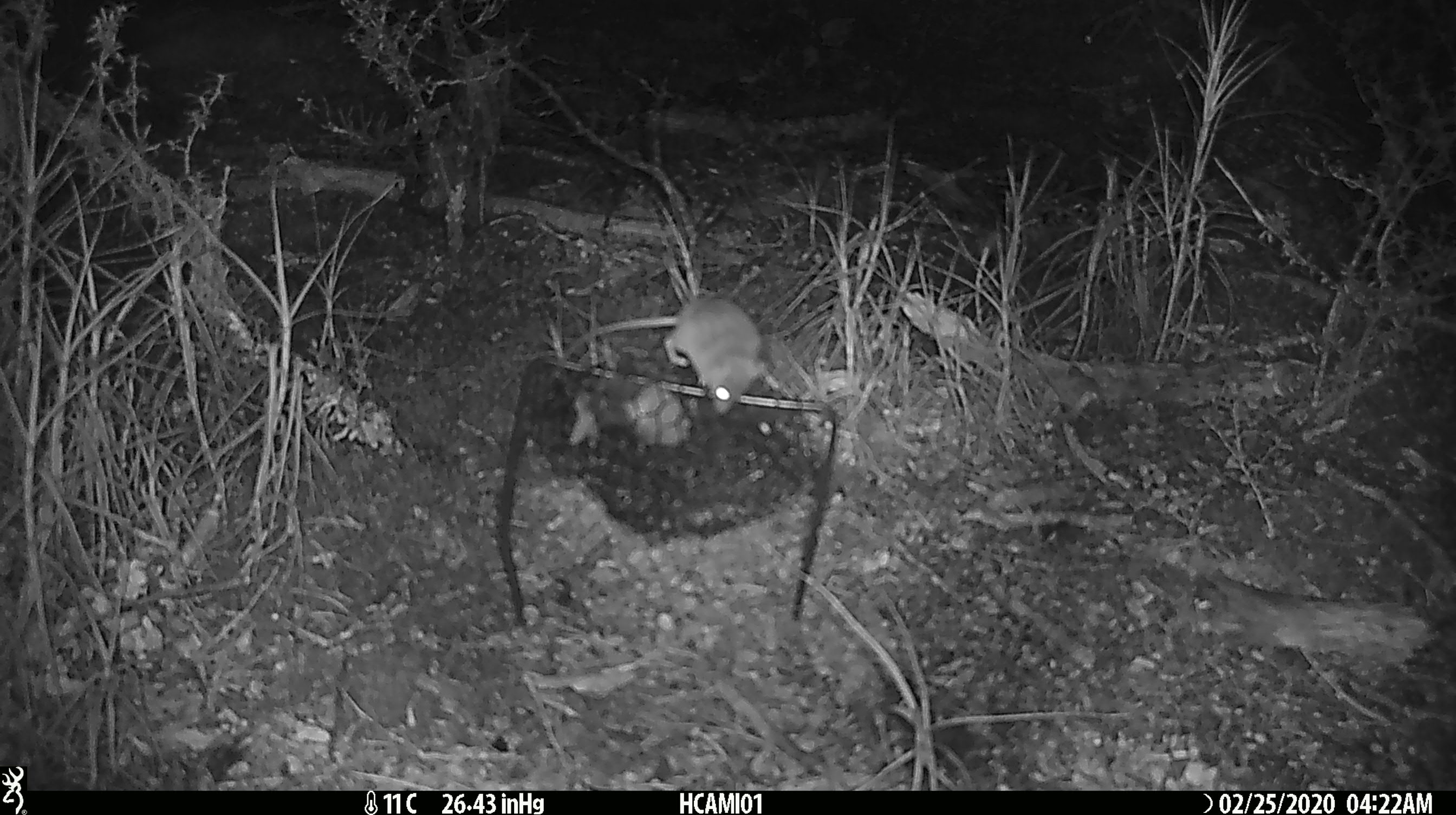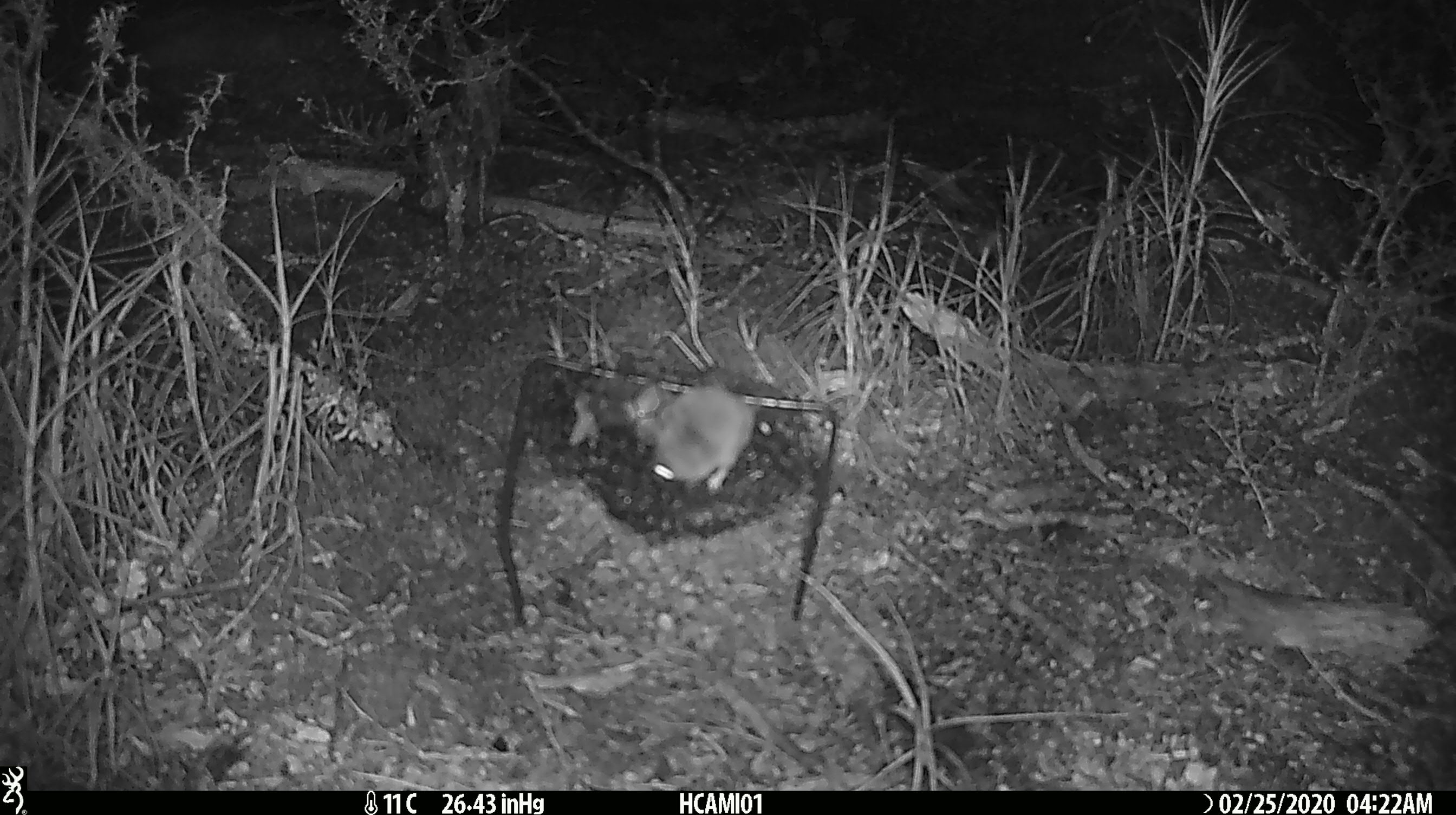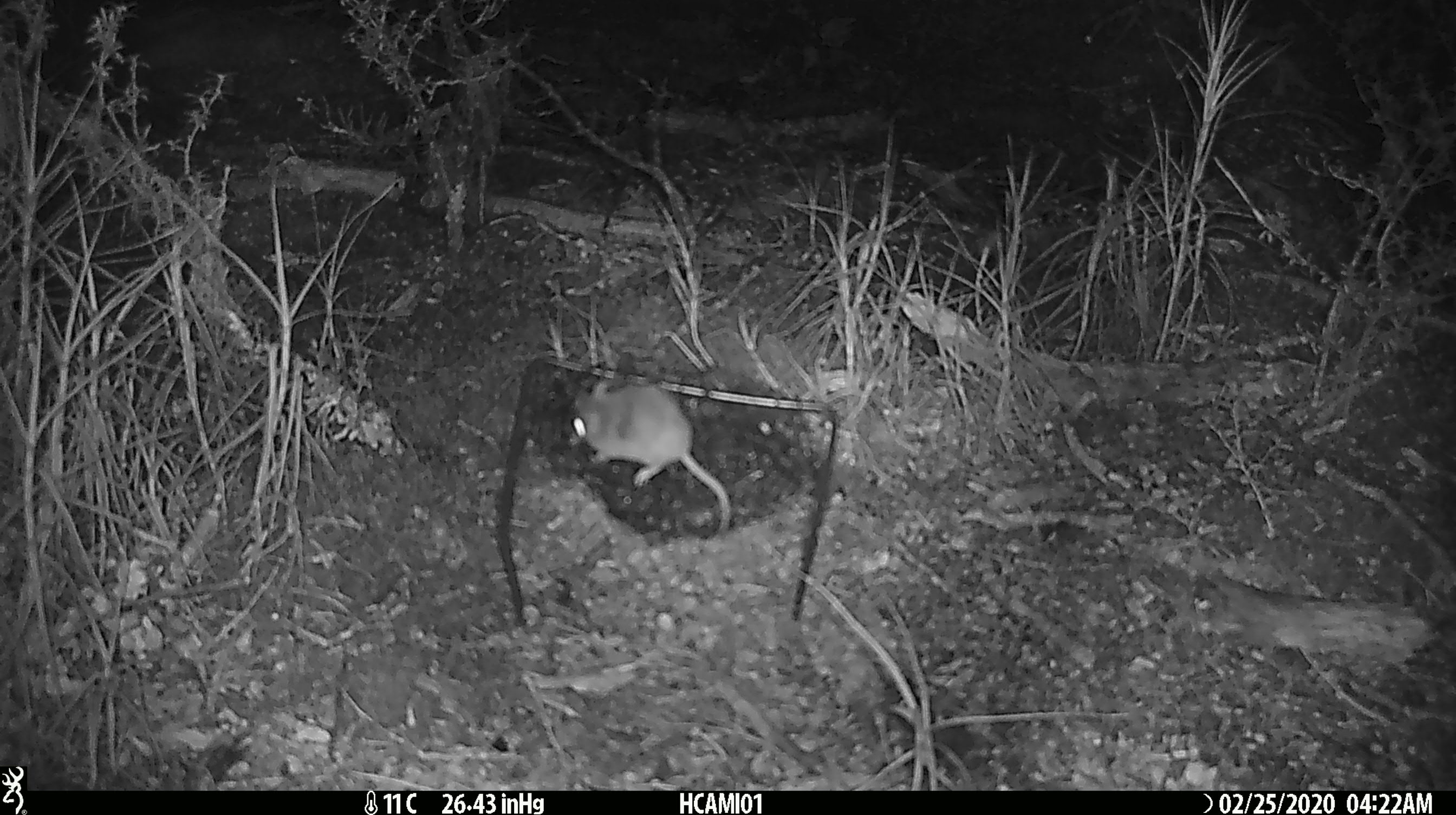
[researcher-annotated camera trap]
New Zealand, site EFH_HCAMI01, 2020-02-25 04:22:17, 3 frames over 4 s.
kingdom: Animalia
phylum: Chordata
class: Mammalia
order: Rodentia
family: Muridae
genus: Mus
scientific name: Mus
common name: mouse